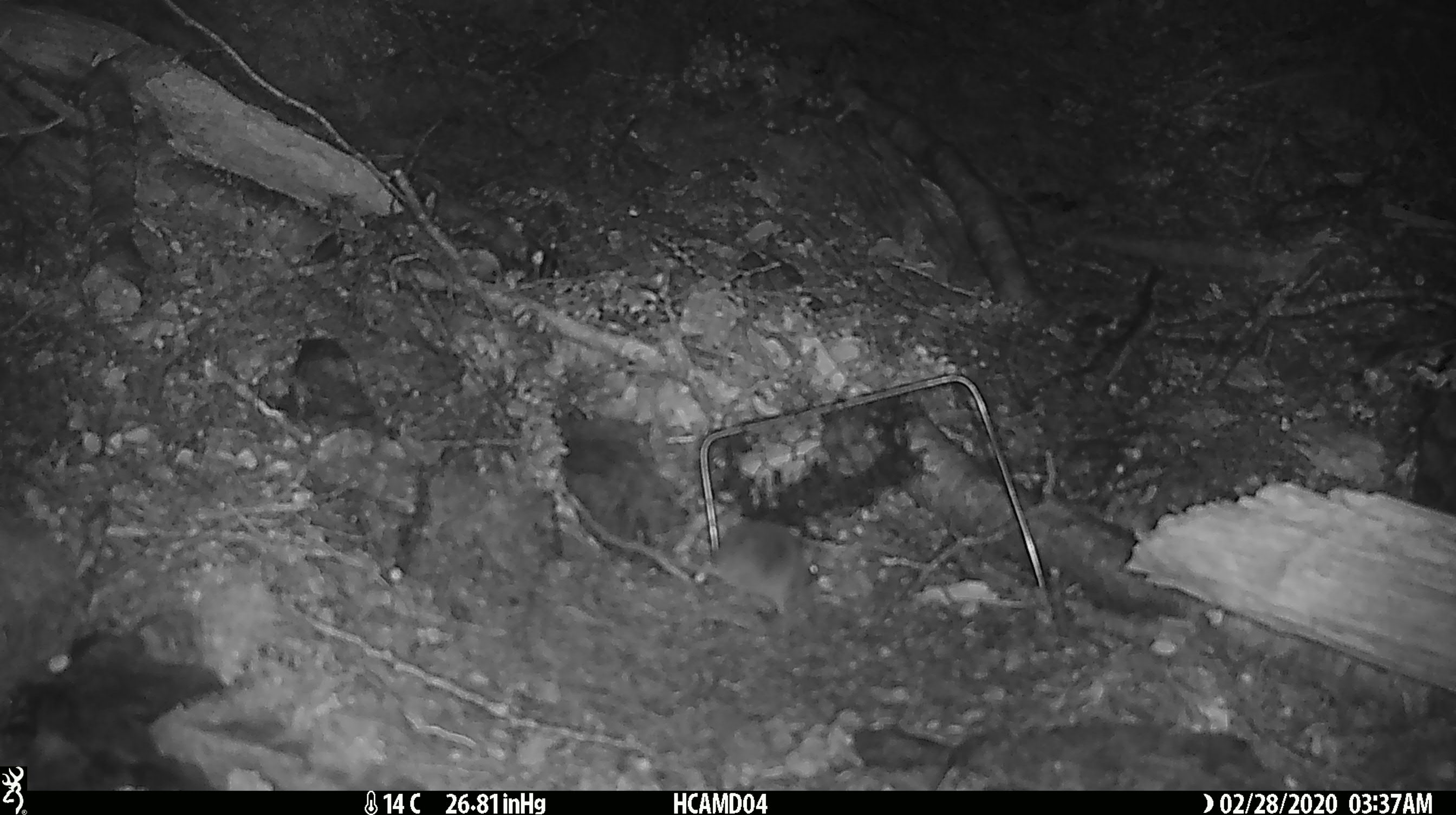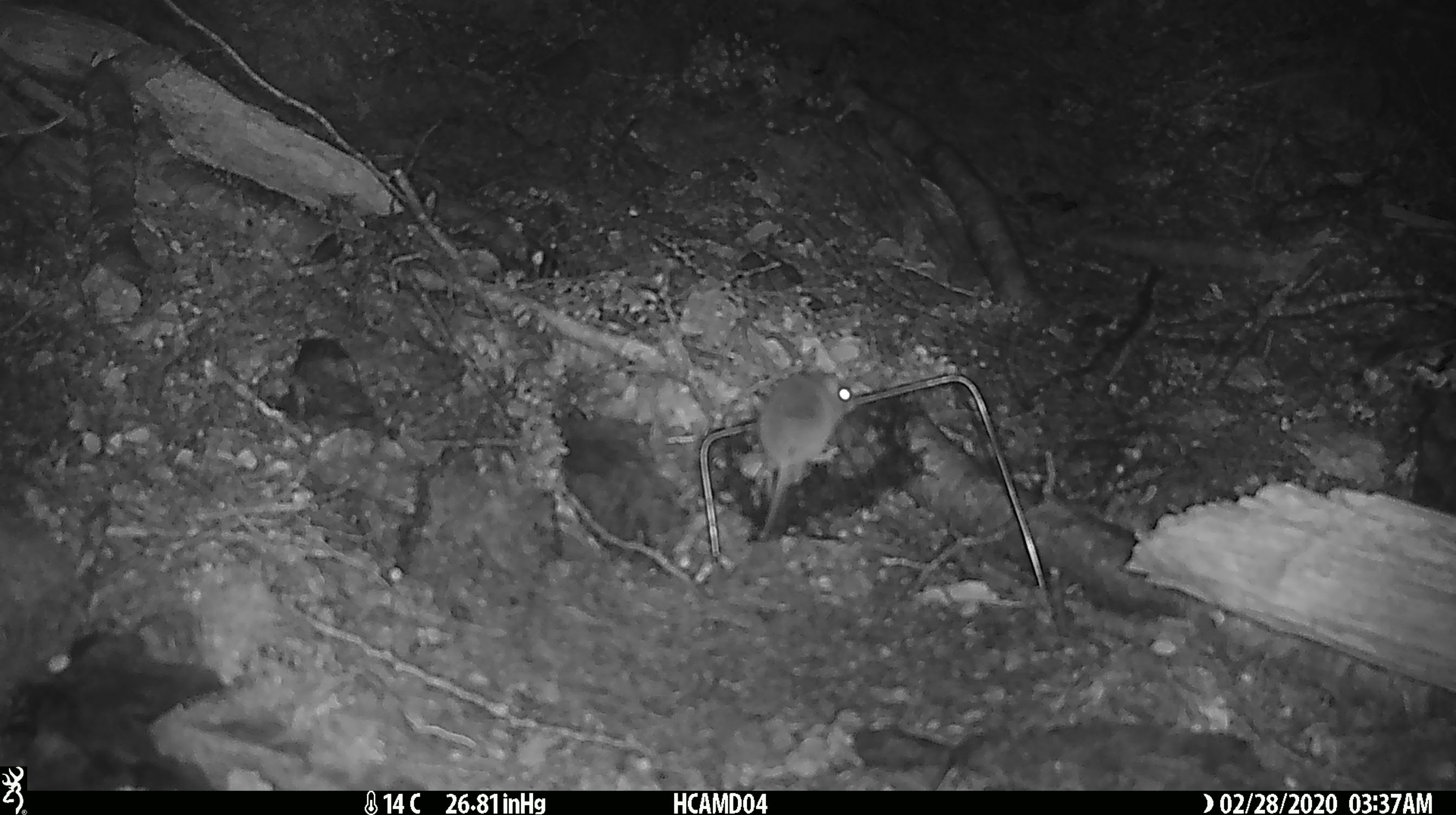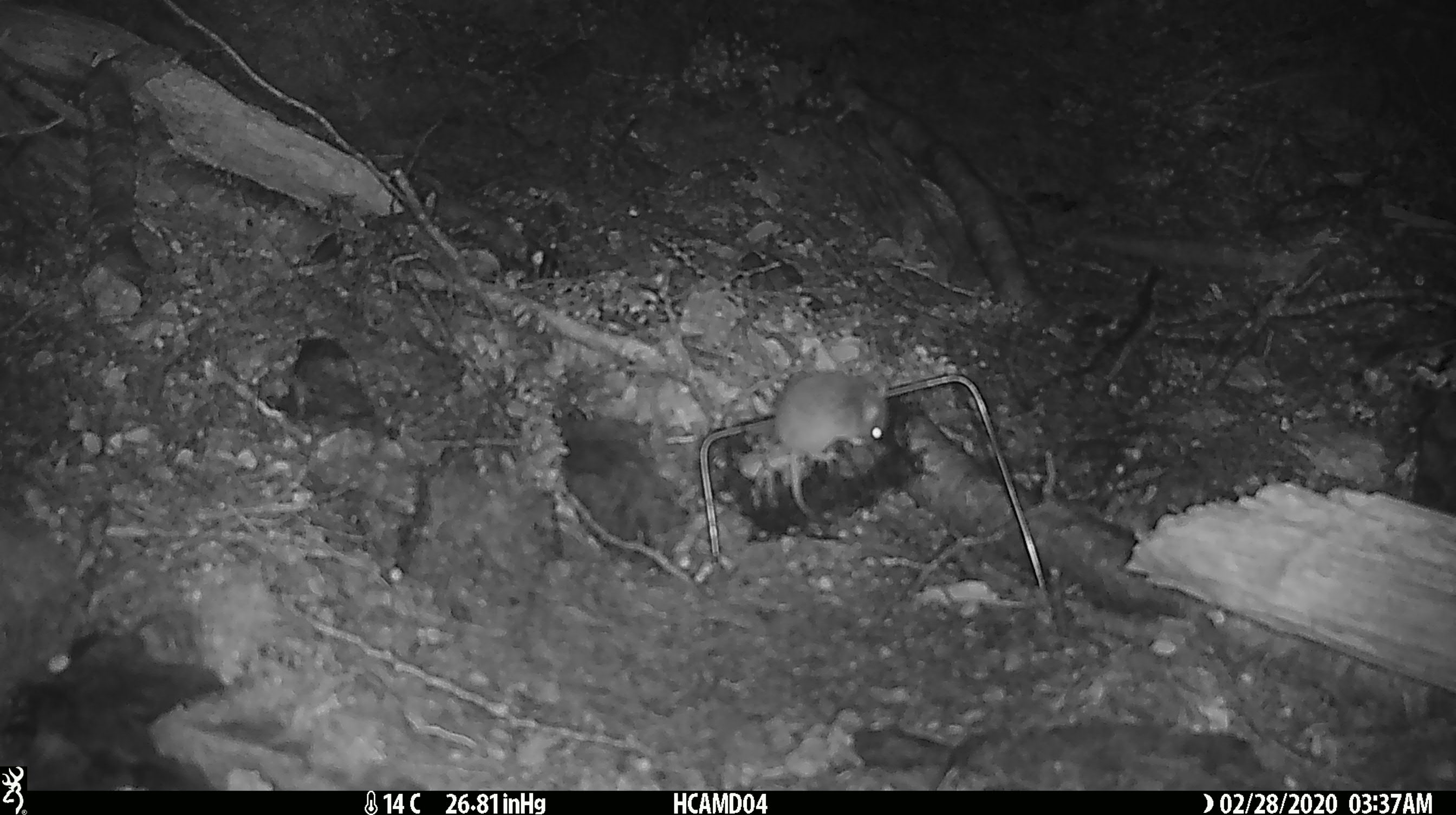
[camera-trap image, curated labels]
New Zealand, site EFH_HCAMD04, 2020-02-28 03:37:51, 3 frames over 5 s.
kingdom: Animalia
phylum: Chordata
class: Mammalia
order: Rodentia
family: Muridae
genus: Mus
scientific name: Mus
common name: mouse